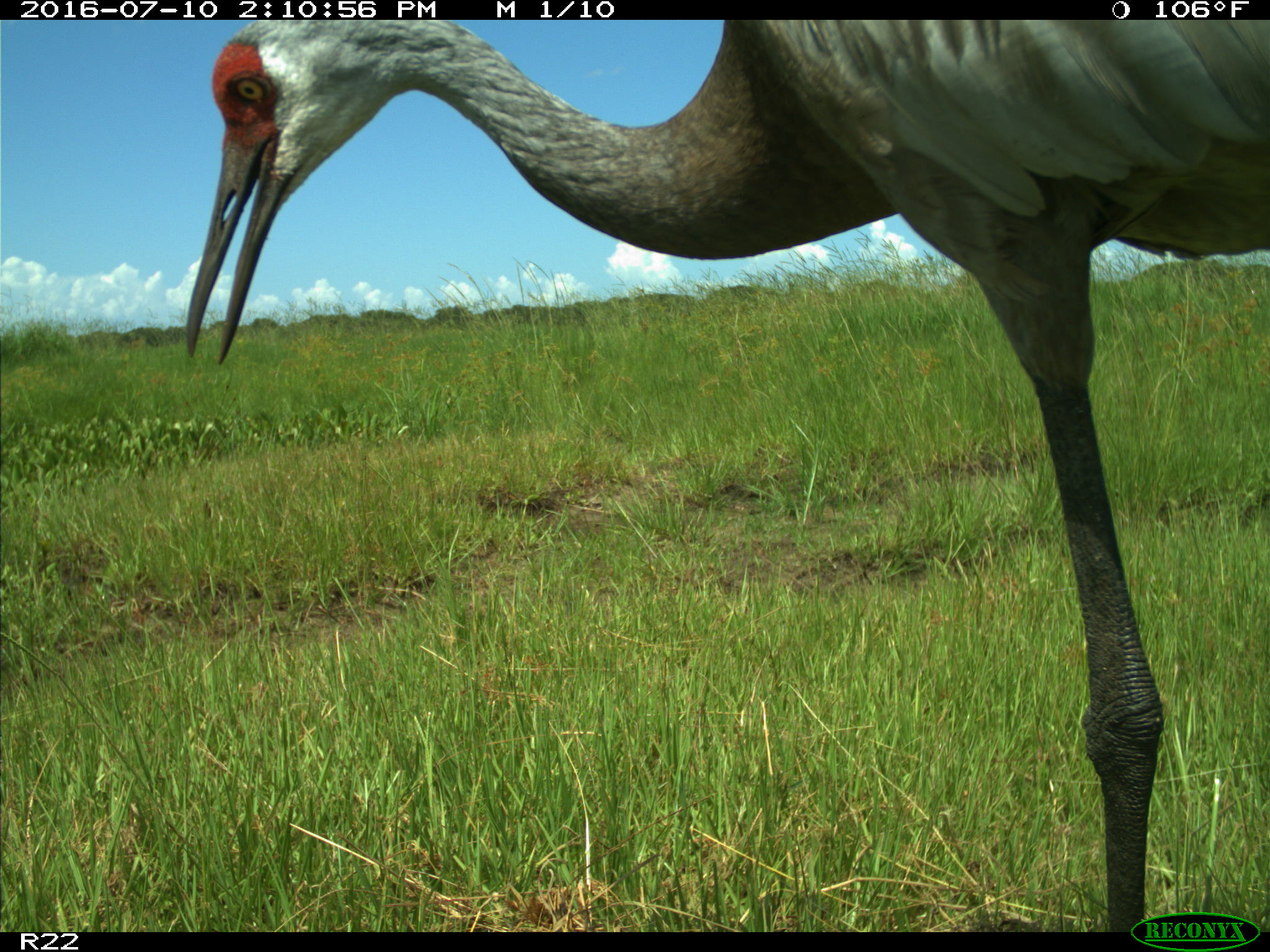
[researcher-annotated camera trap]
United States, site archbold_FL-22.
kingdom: Animalia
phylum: Chordata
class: Aves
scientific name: Aves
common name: birds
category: unidentified bird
Unidentified bird (birds) (Aves).